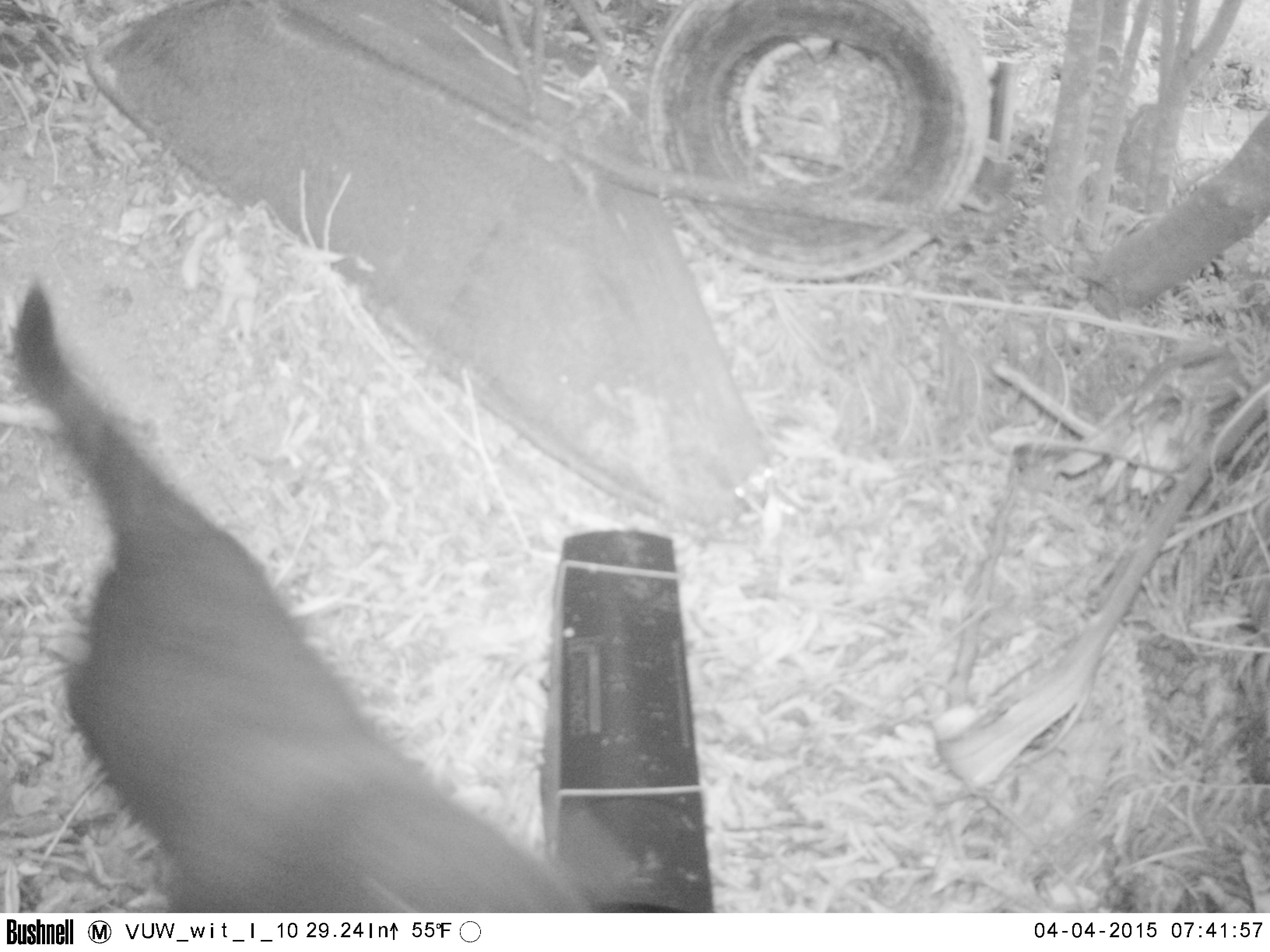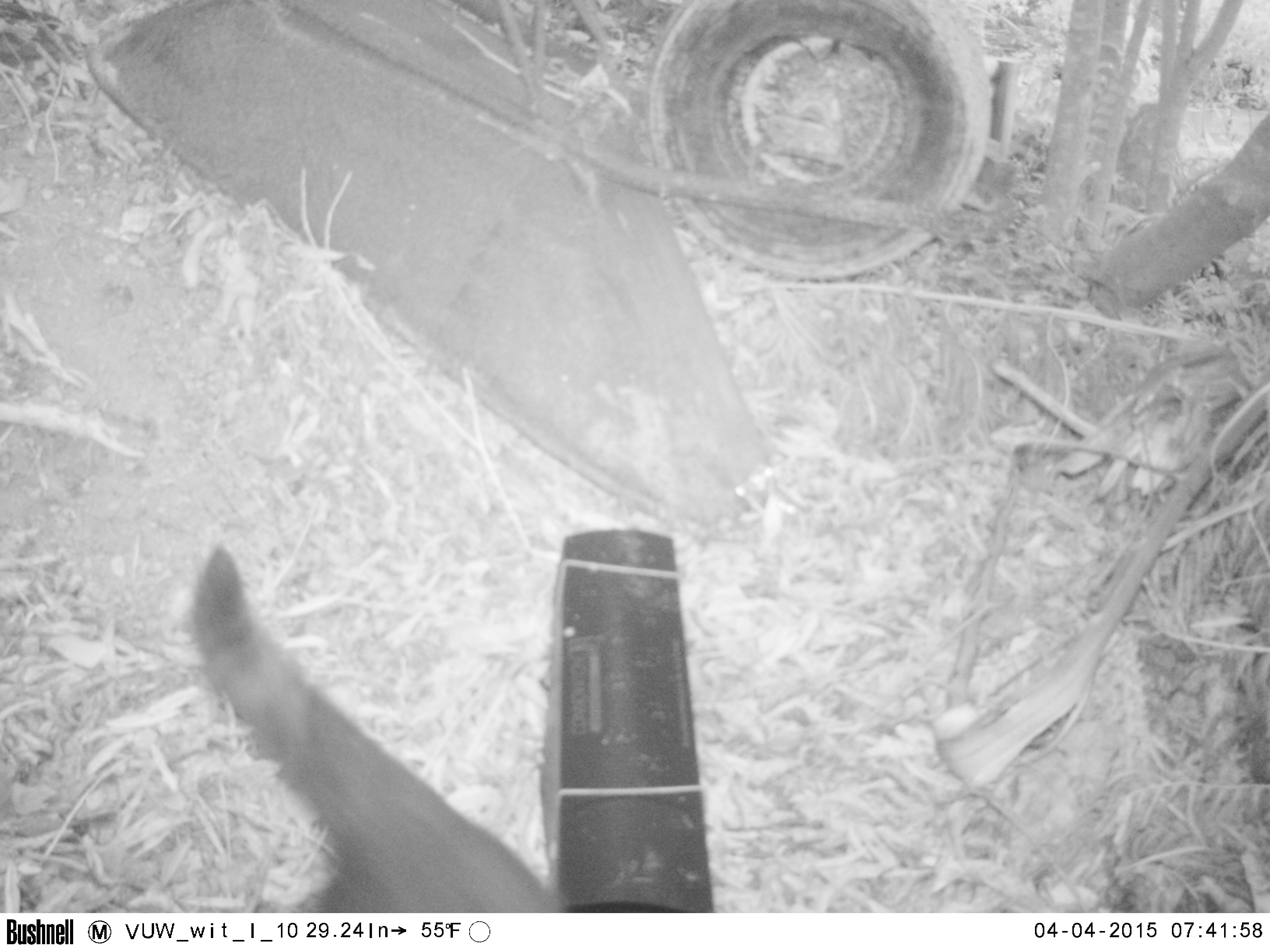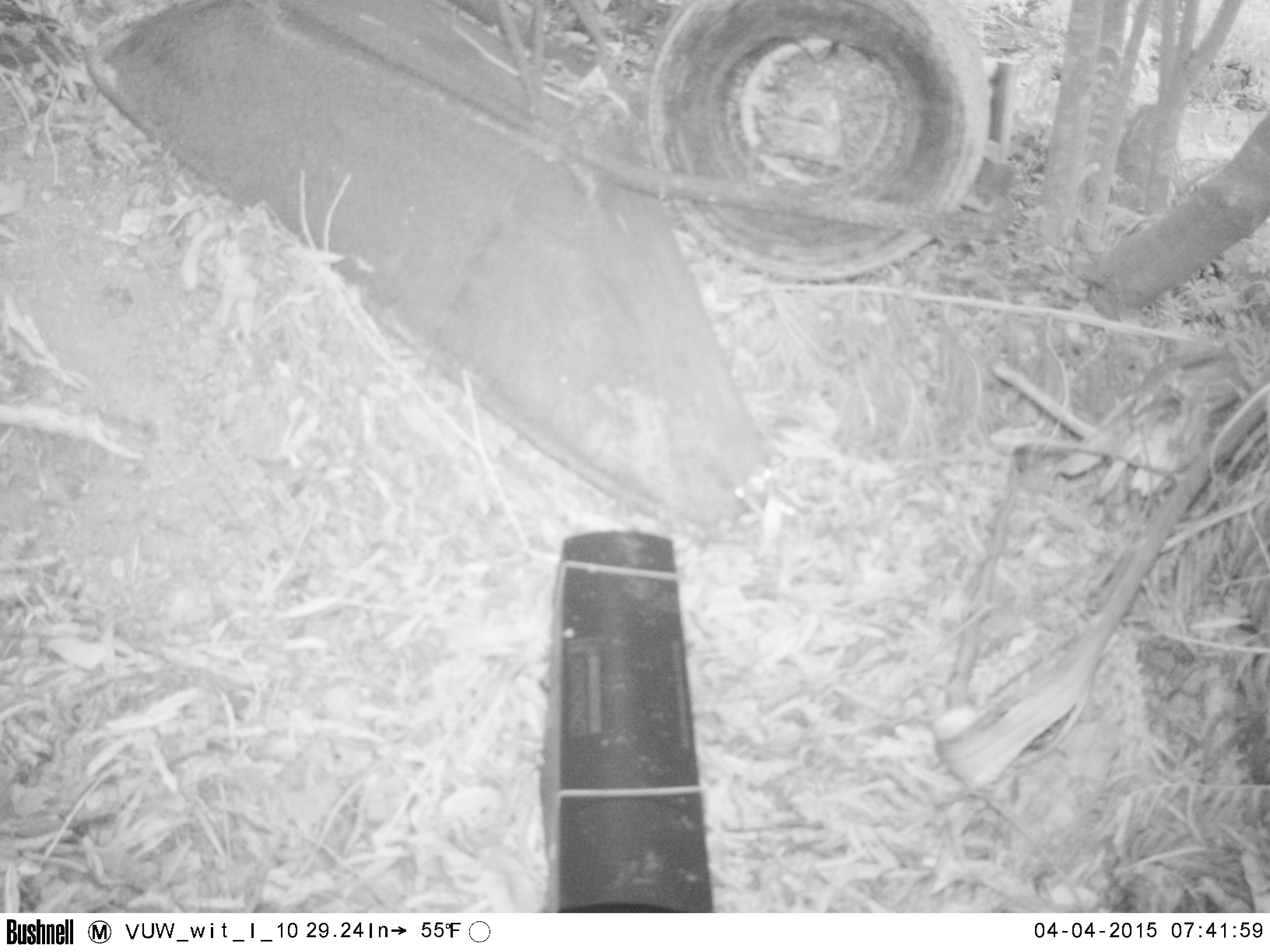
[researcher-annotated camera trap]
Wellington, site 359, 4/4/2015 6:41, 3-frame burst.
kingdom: Animalia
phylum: Chordata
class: Mammalia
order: Carnivora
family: Felidae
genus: Felis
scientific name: Felis catus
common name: cat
Cat (Felis catus).